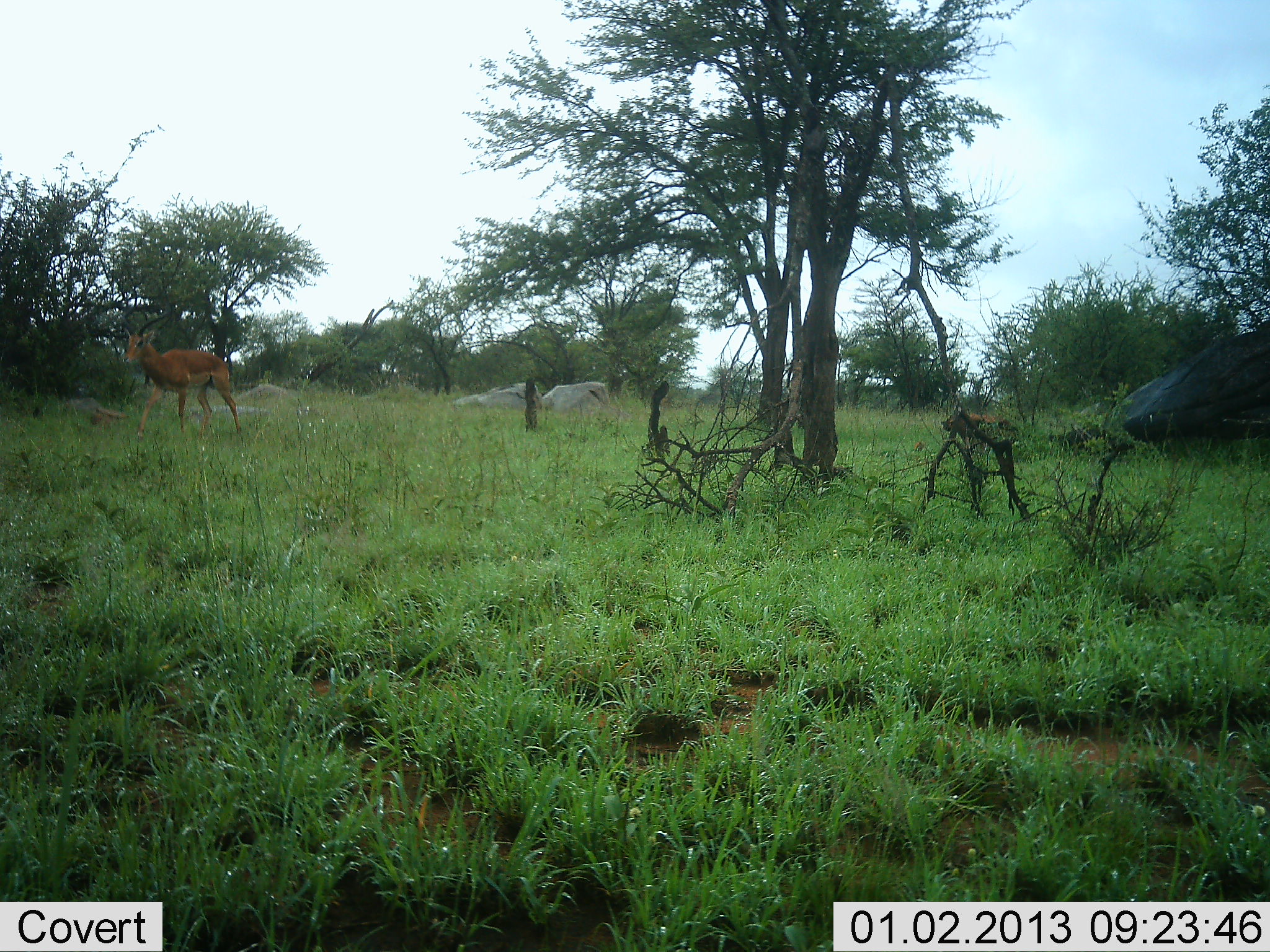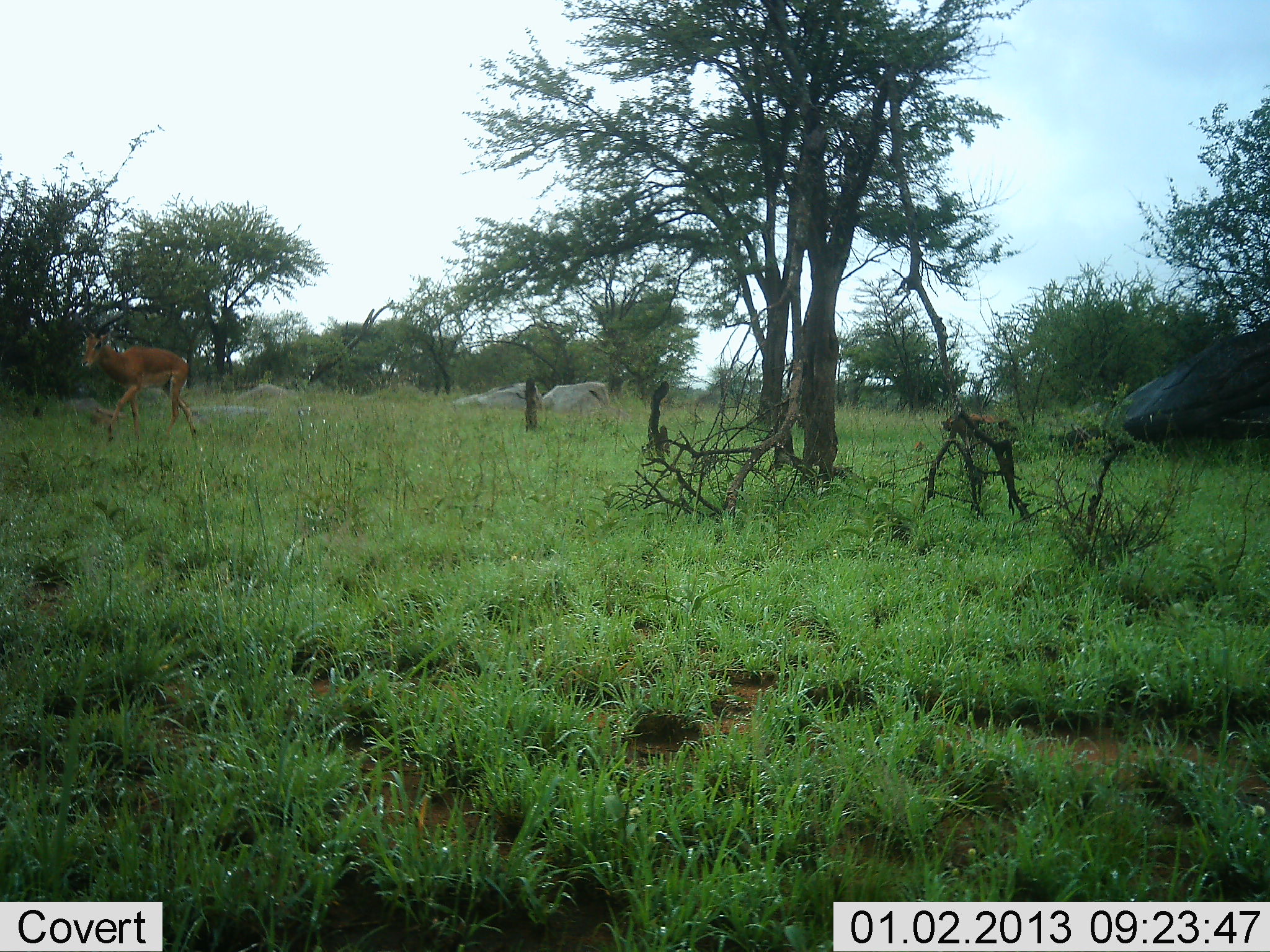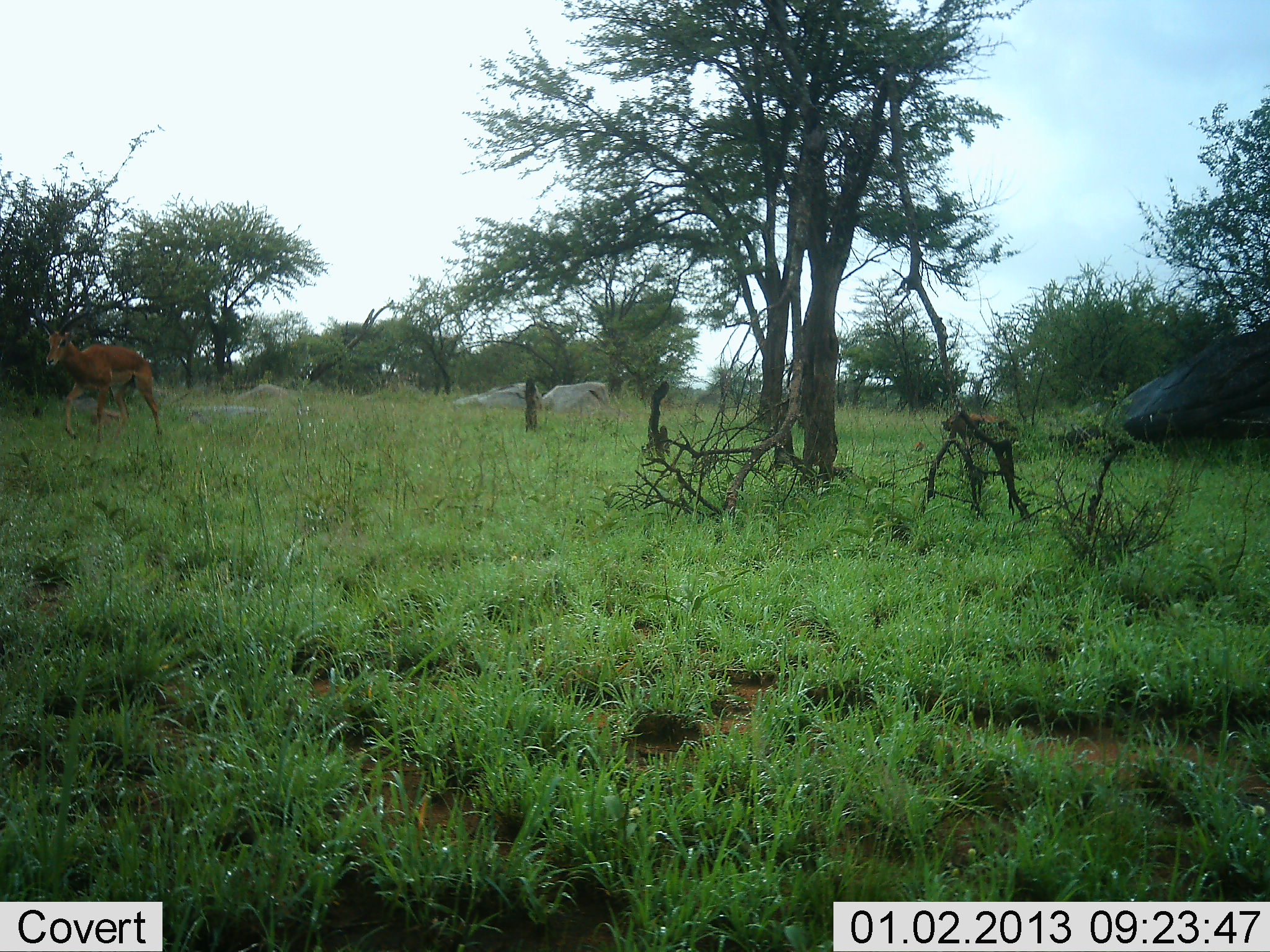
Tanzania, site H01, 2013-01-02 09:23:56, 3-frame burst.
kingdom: Animalia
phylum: Chordata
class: Mammalia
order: Artiodactyla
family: Bovidae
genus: Aepyceros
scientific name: Aepyceros melampus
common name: impala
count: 1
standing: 0%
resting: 0%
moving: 100%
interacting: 0%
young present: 6%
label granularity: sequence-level